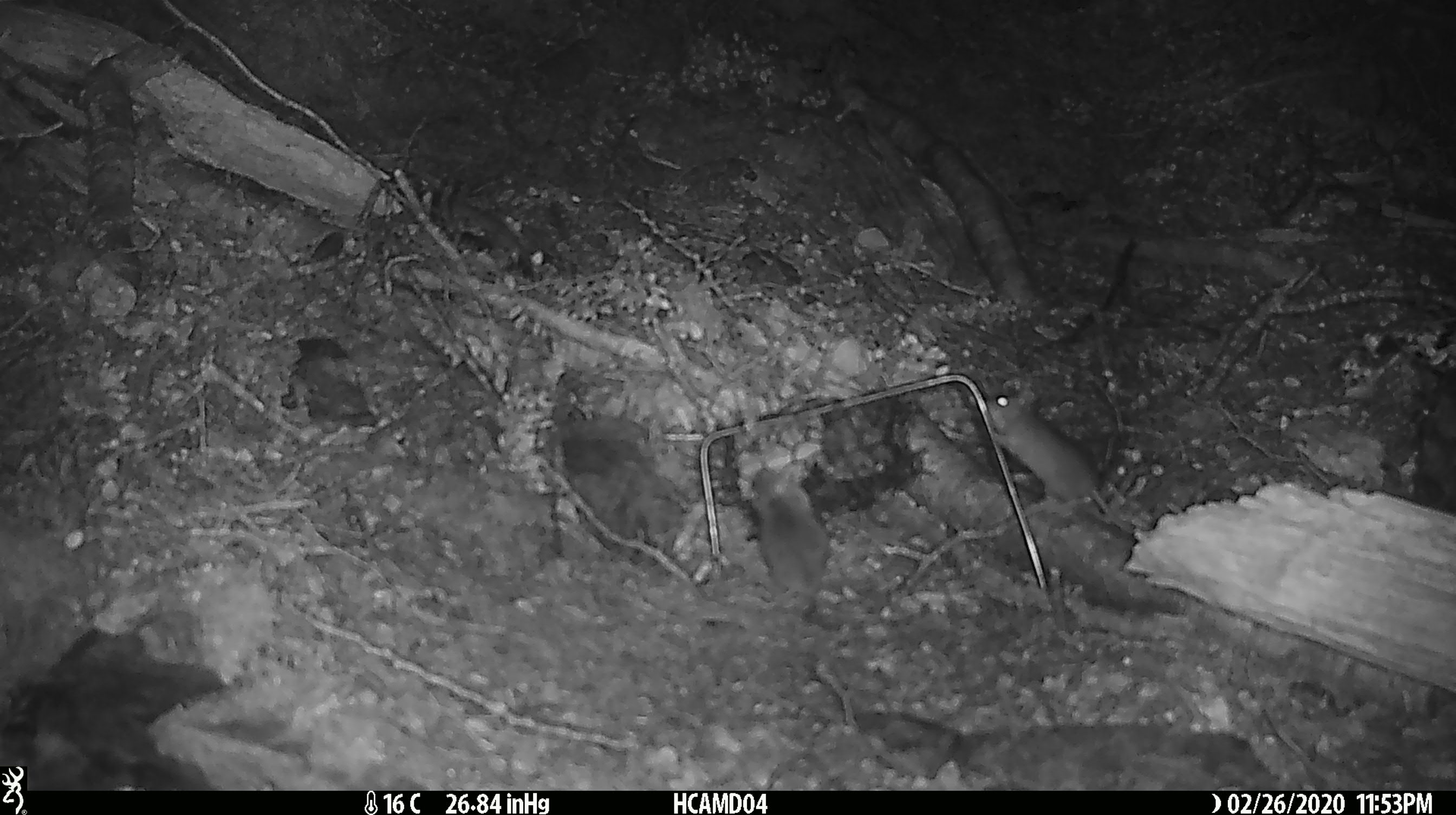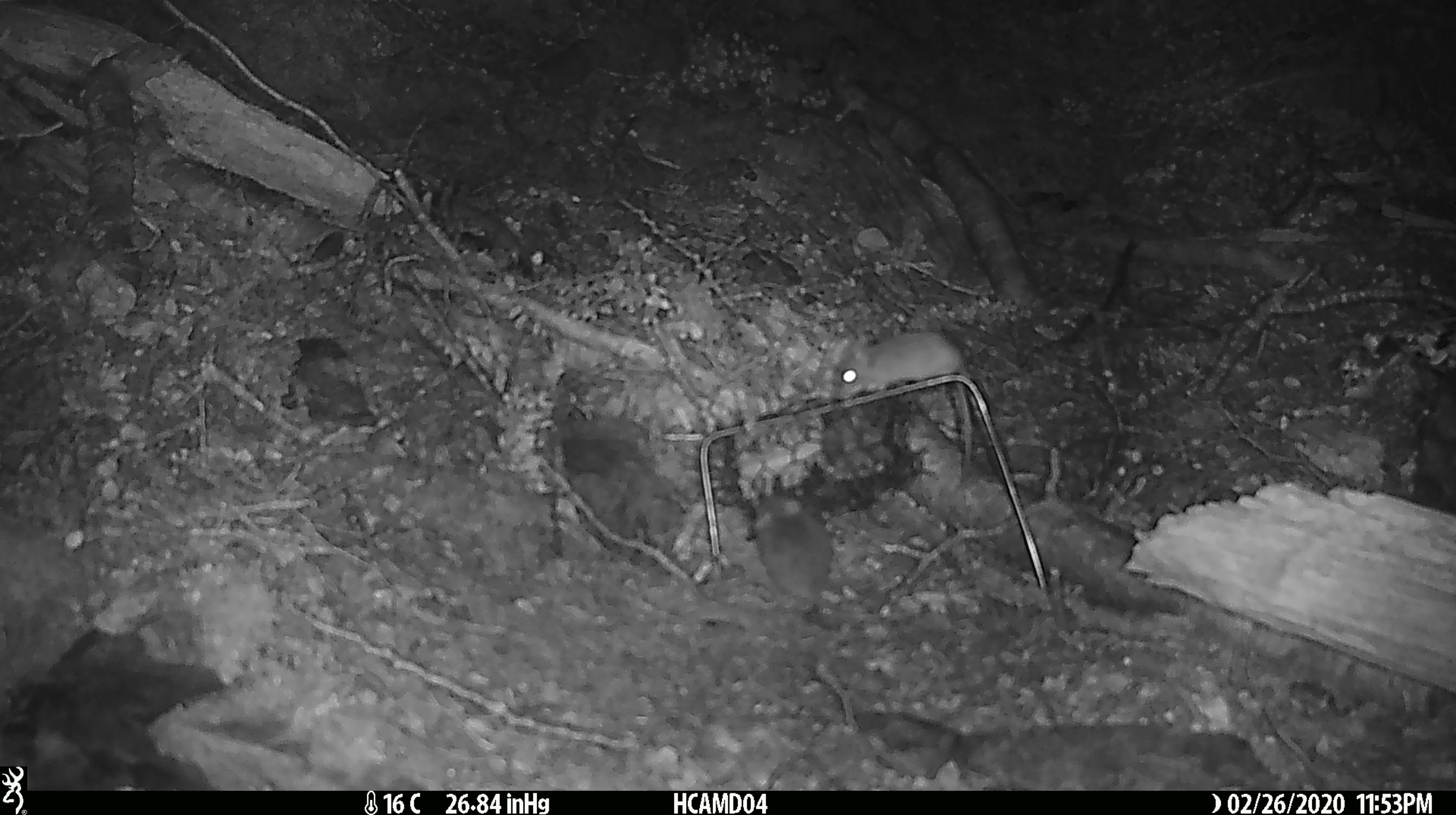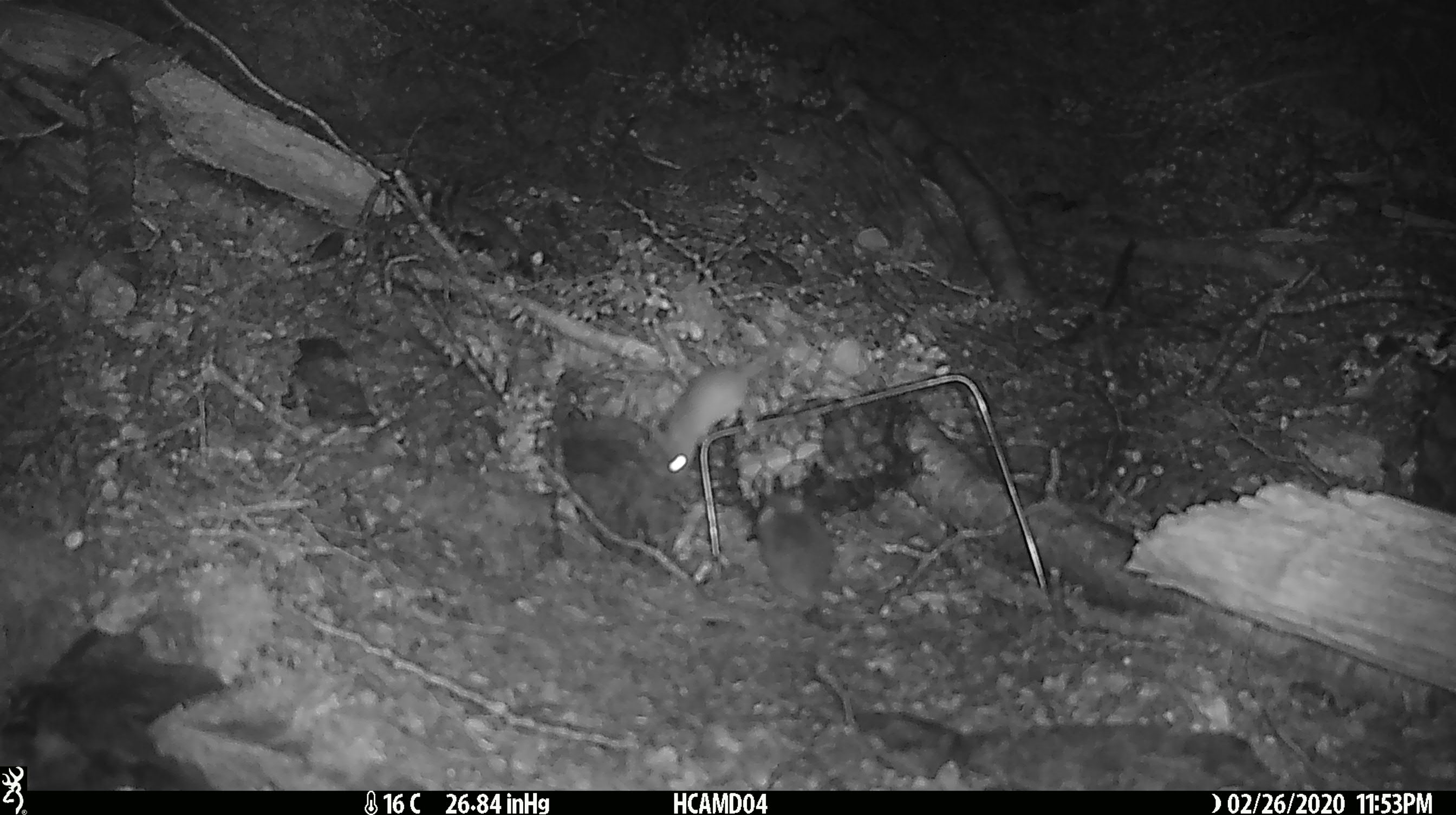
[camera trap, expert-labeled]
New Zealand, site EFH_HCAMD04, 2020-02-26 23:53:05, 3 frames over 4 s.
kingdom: Animalia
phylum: Chordata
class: Mammalia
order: Rodentia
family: Muridae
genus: Mus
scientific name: Mus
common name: mouse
Mouse (Mus).